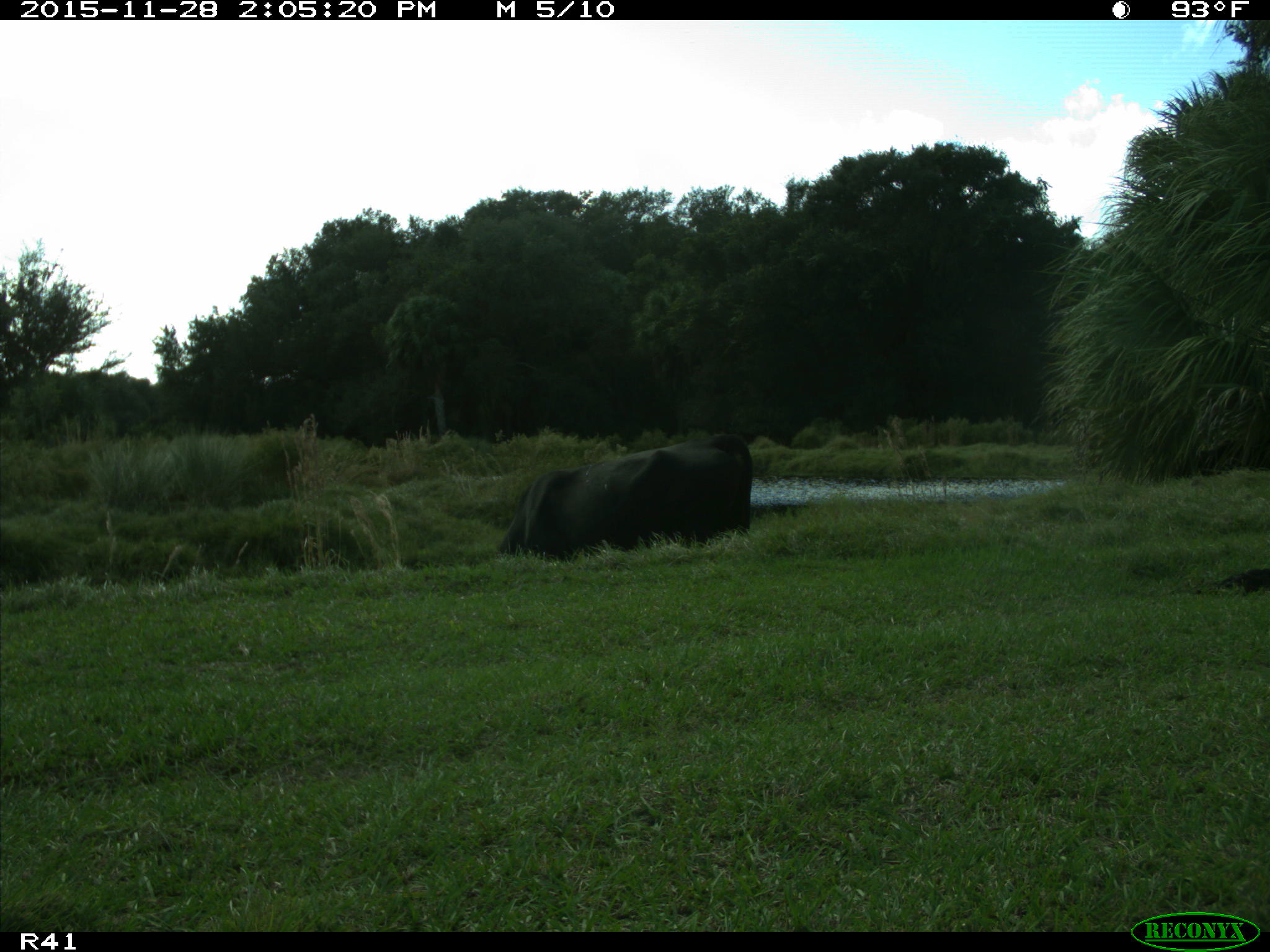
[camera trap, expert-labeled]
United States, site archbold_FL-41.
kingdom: Animalia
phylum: Chordata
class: Mammalia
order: Artiodactyla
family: Bovidae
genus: Bos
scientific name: Bos taurus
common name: domestic cow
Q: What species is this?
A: Bos taurus (domestic cow).